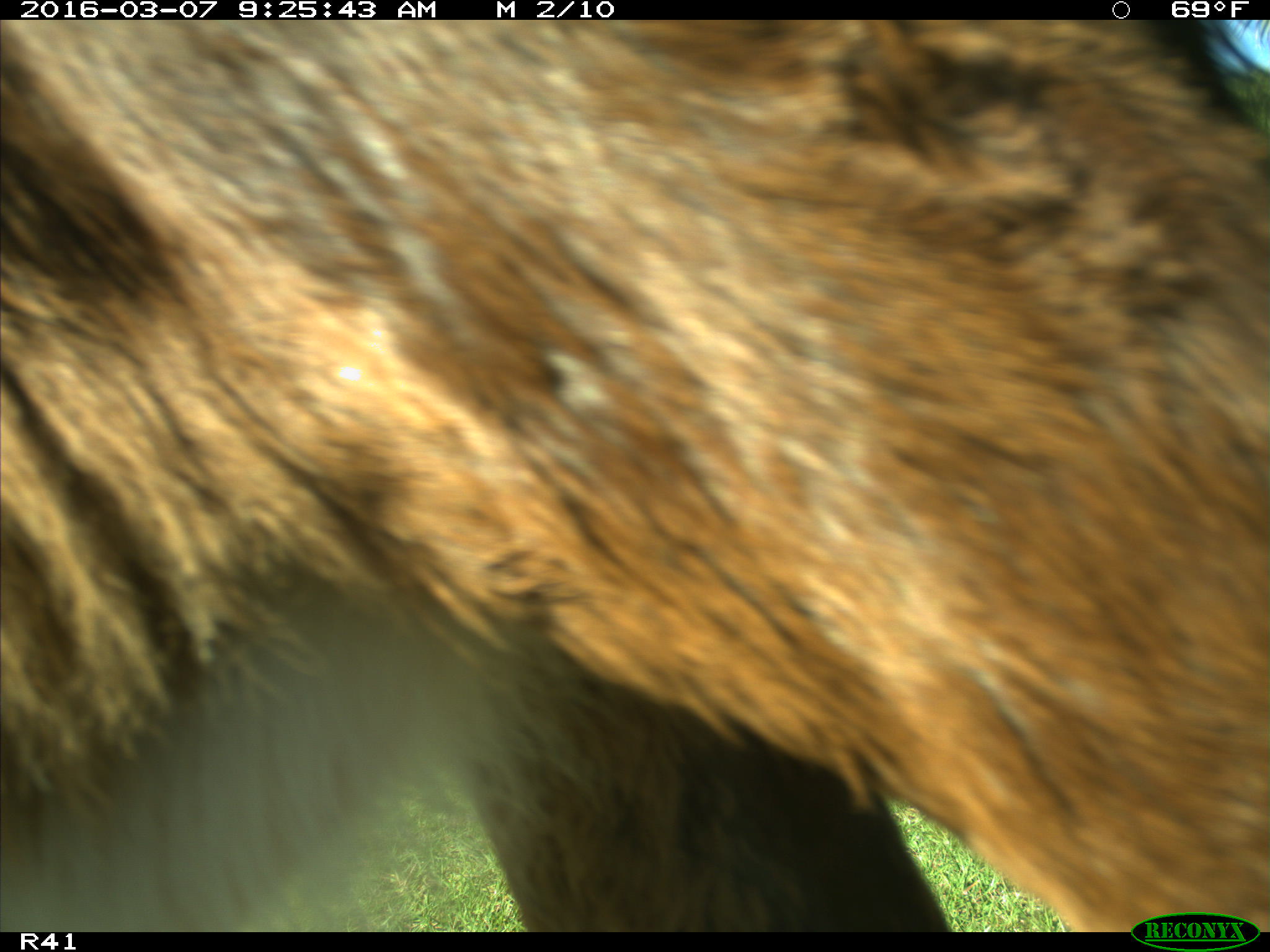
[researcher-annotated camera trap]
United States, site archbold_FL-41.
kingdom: Animalia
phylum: Chordata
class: Mammalia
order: Artiodactyla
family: Bovidae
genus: Bos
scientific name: Bos taurus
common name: domestic cow